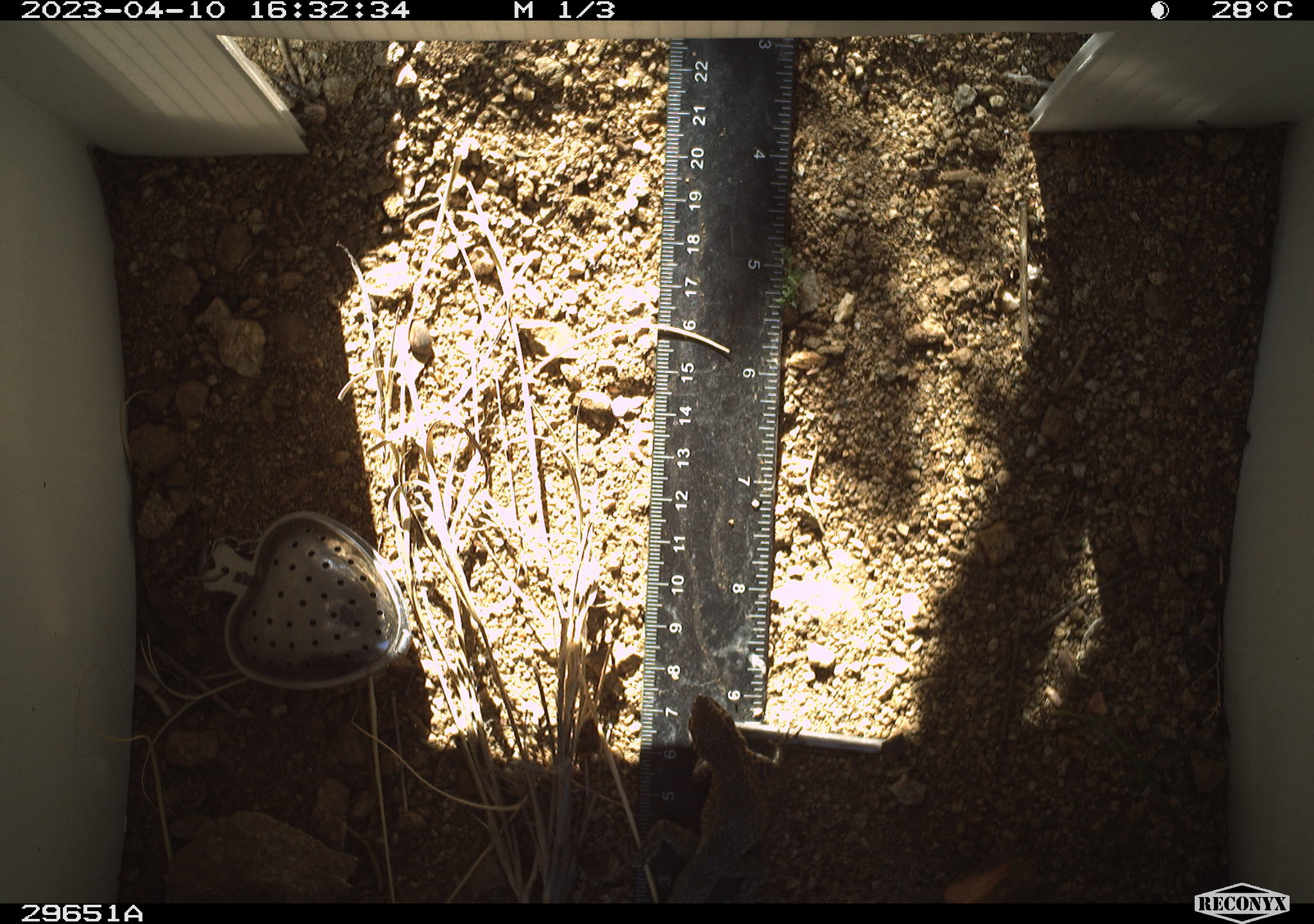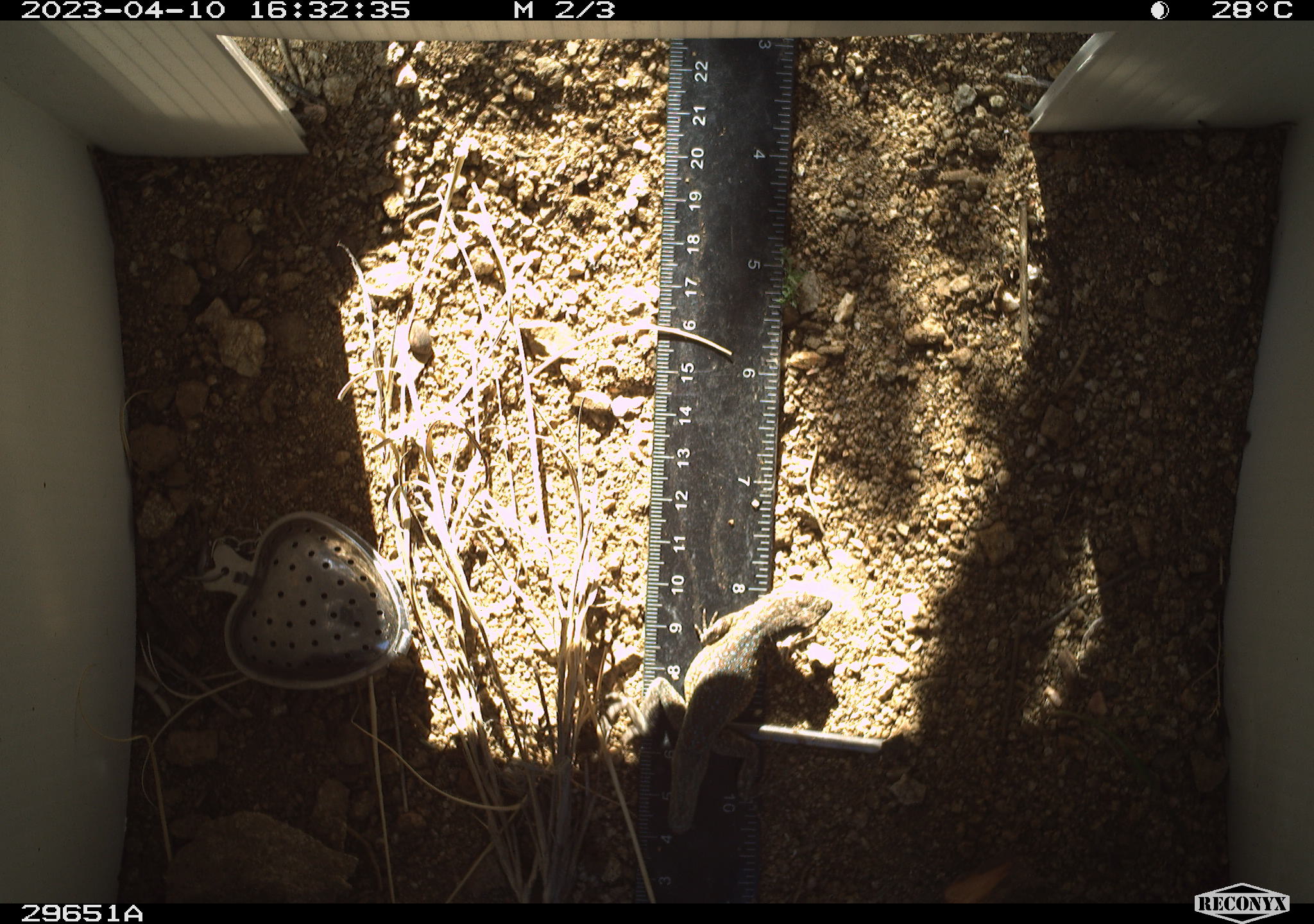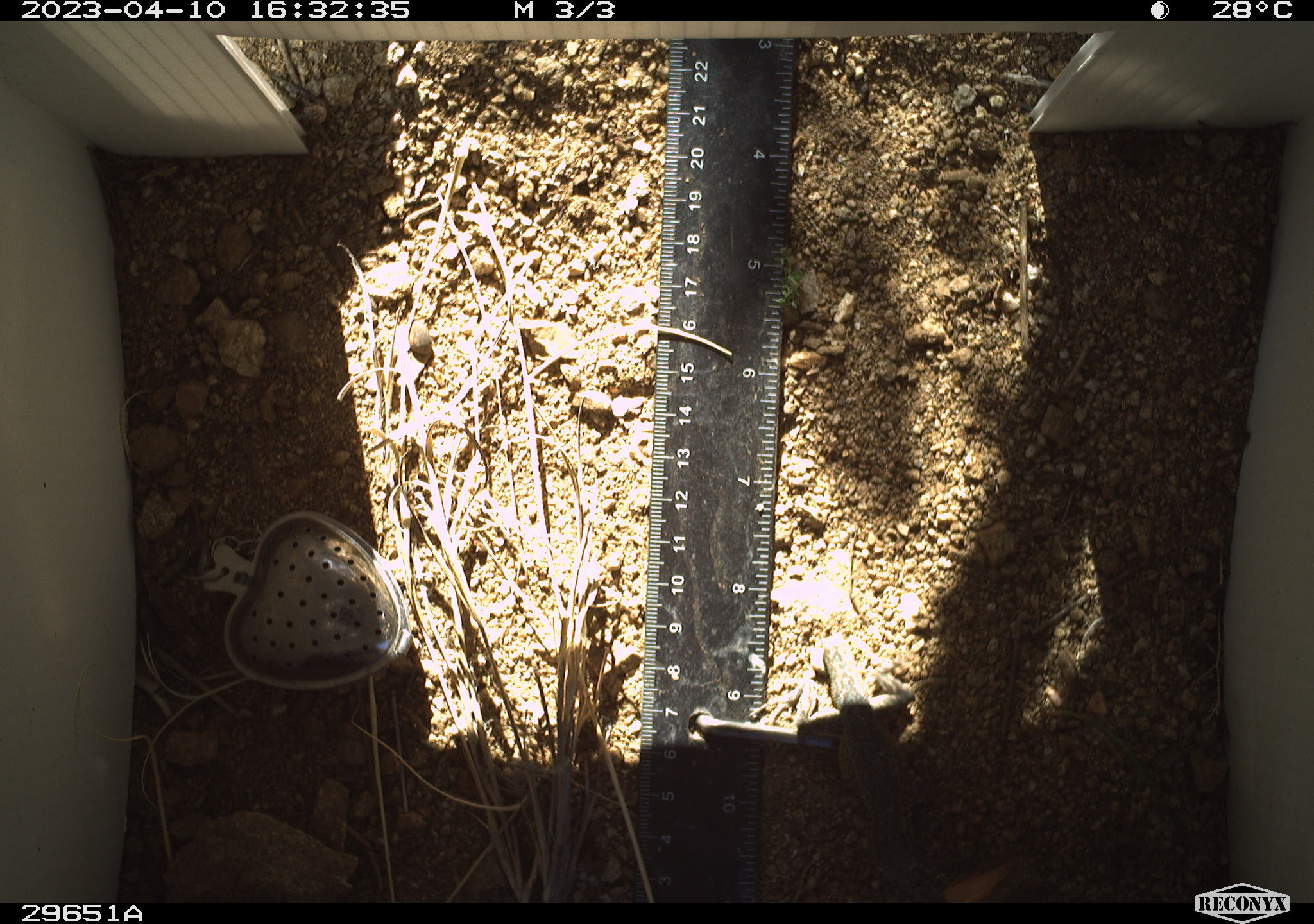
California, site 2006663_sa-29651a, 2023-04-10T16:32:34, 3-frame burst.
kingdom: Animalia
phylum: Chordata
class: Reptilia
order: Squamata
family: Phrynosomatidae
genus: Uta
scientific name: Uta stansburiana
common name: common side-blotched lizard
Common side-blotched lizard (Uta stansburiana).